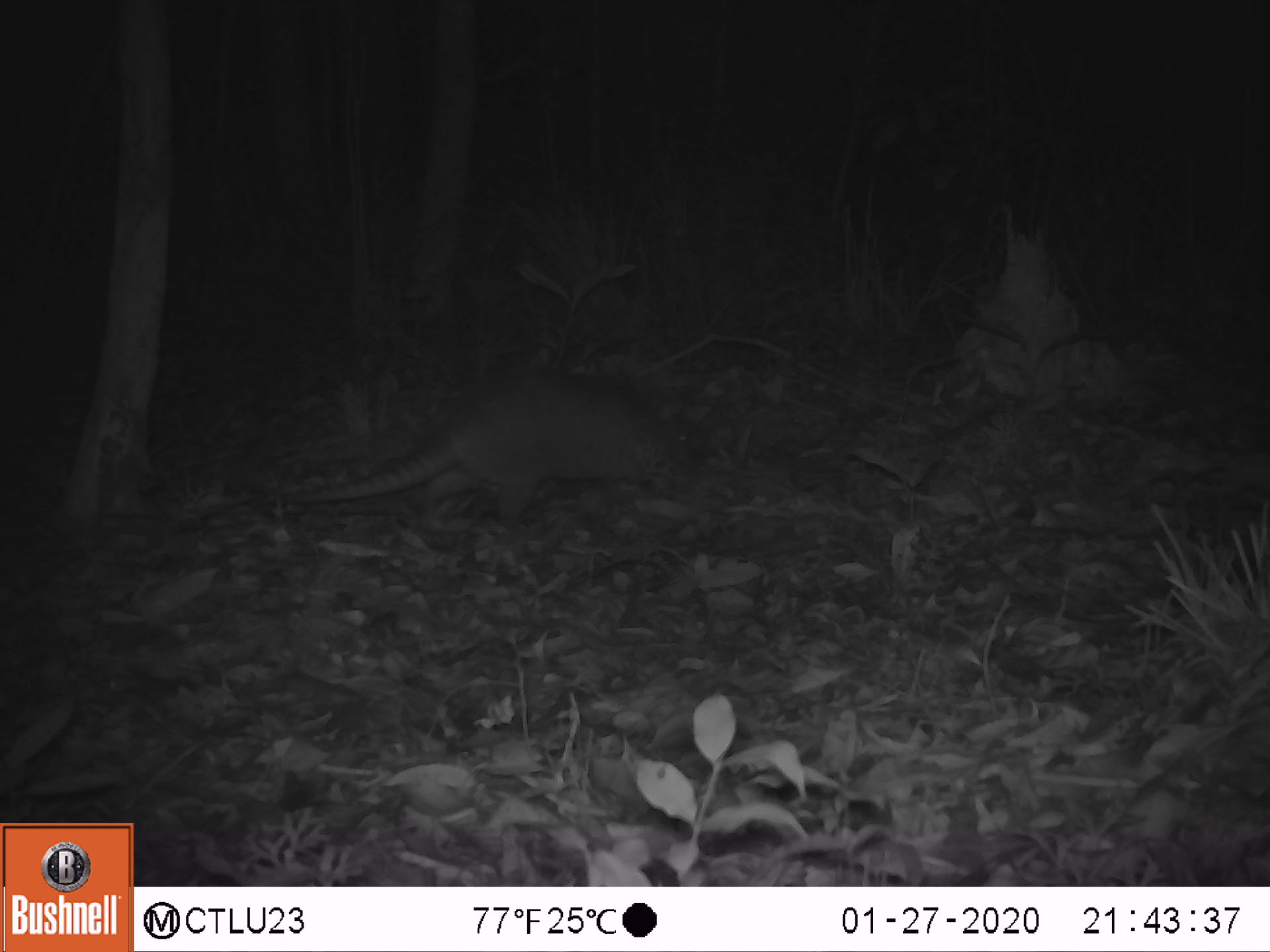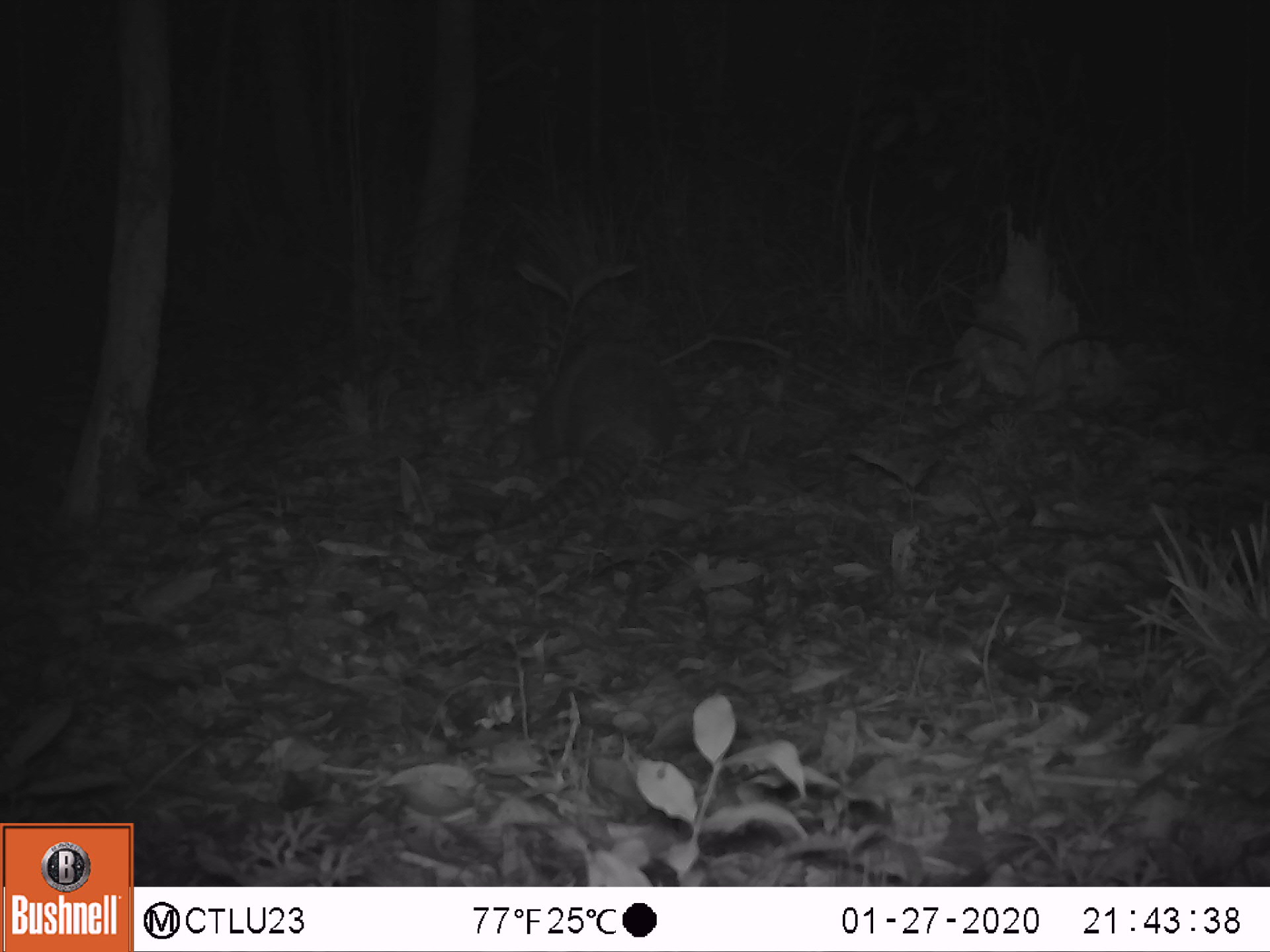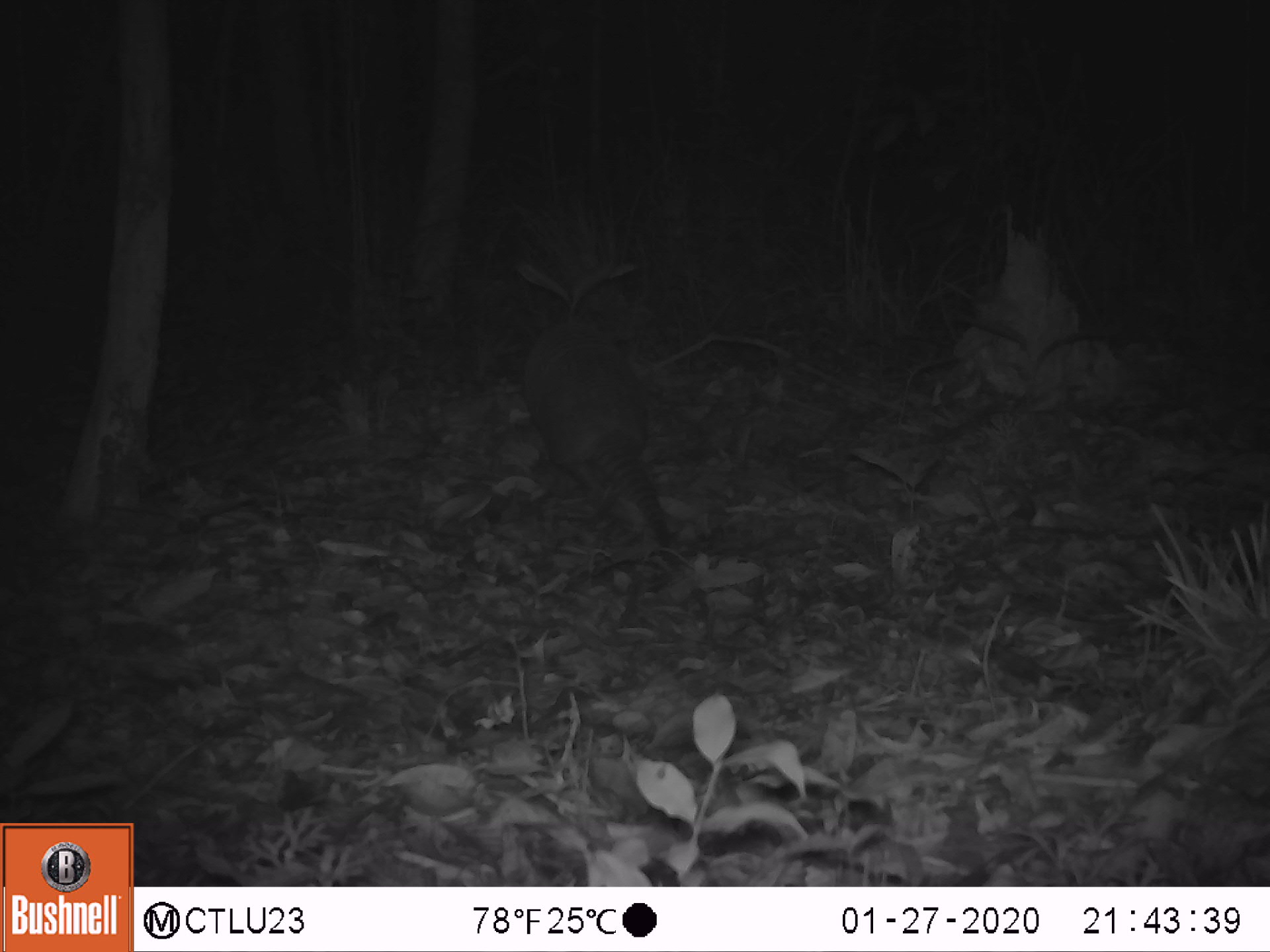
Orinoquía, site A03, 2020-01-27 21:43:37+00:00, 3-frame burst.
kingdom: Animalia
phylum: Chordata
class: Mammalia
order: Cingulata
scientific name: Cingulata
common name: armadillo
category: unknown armadillo